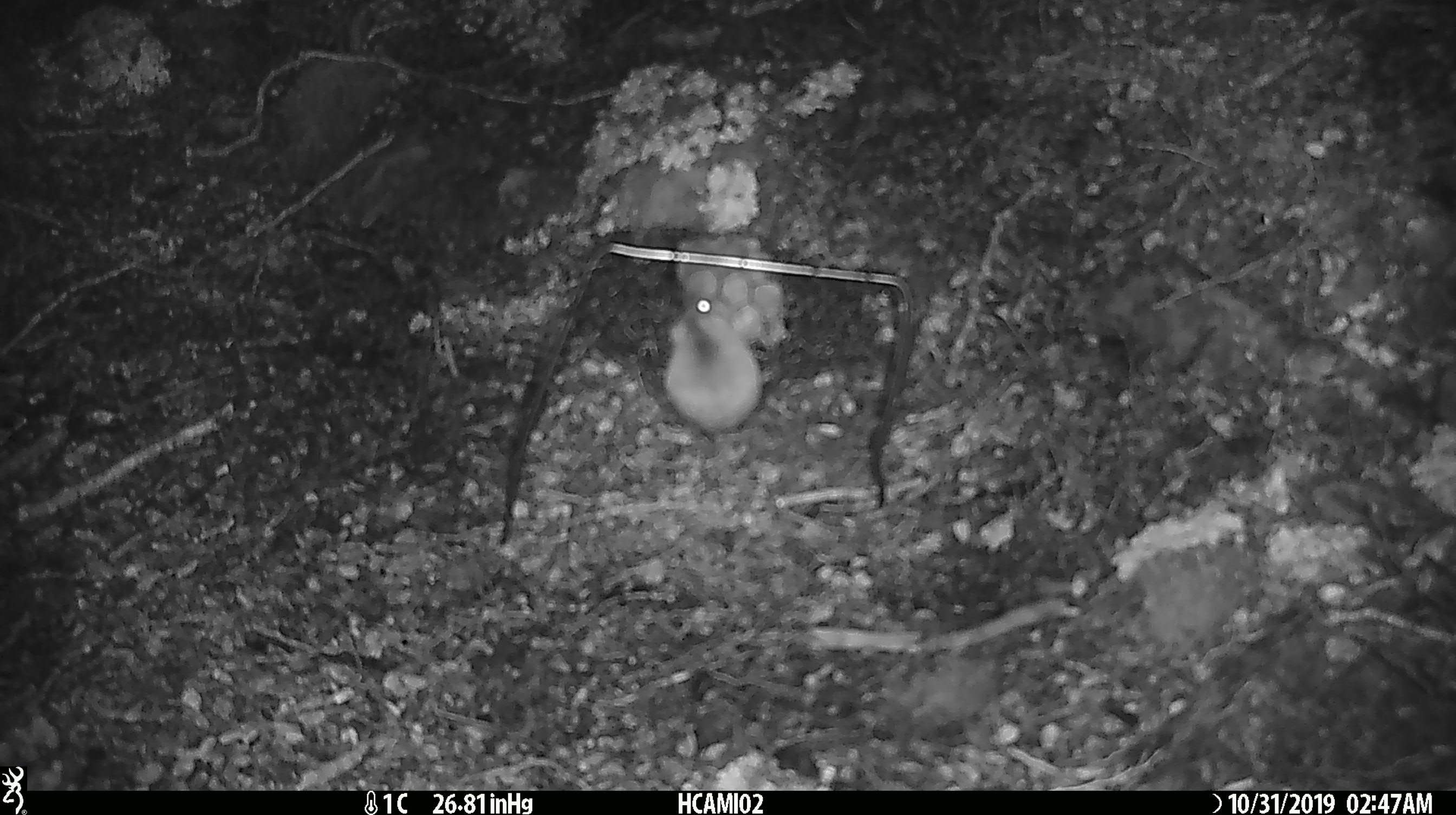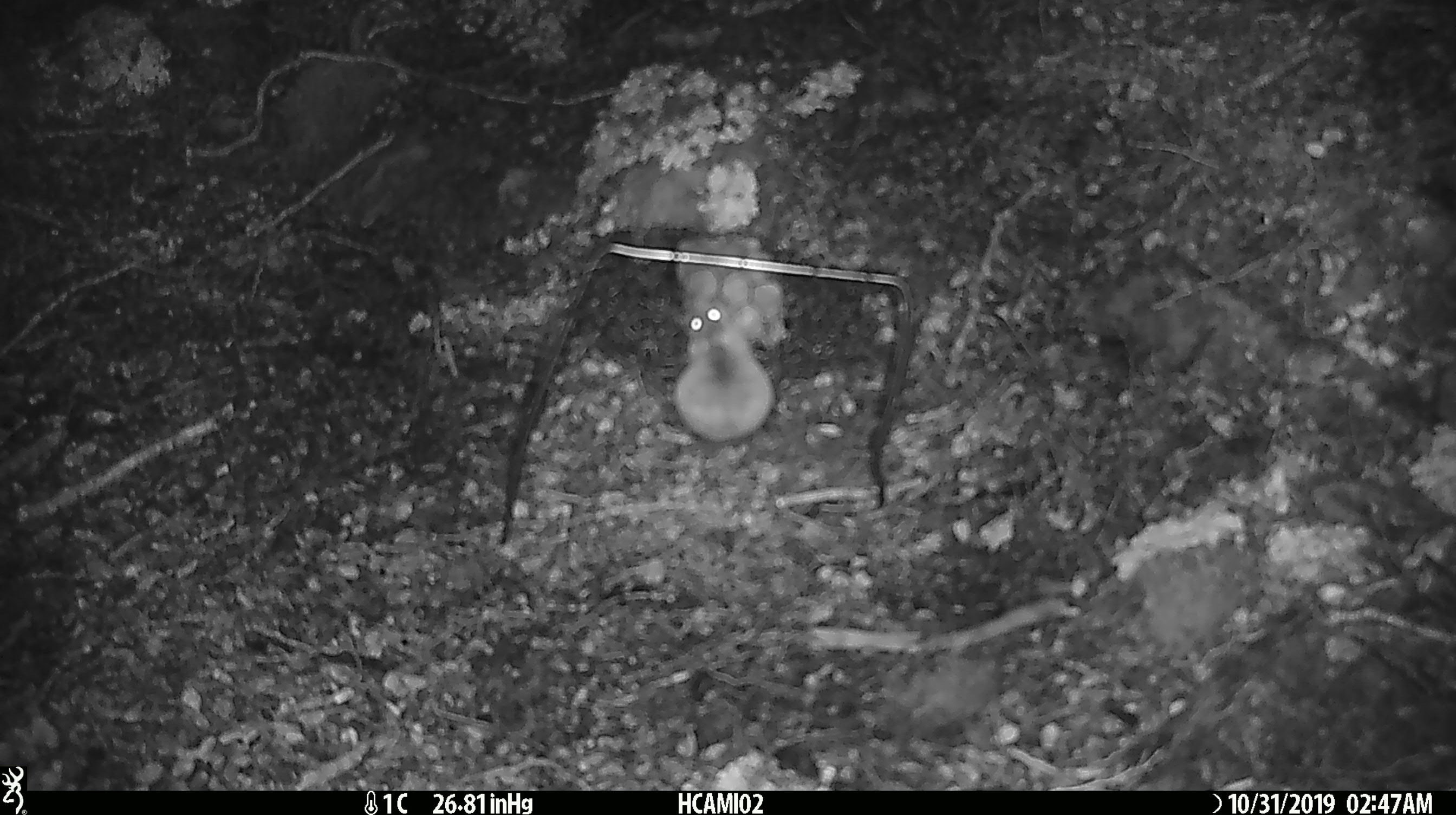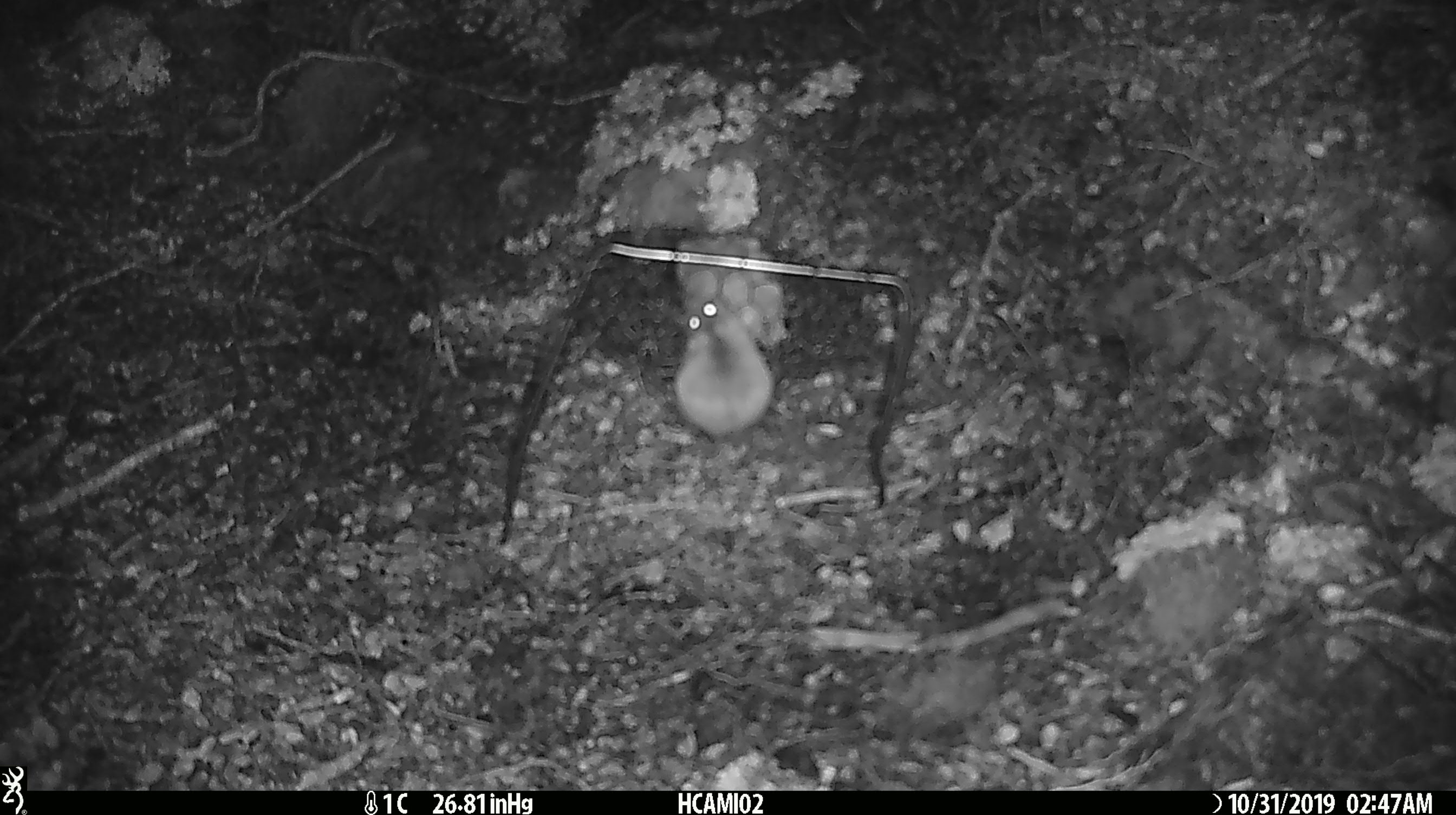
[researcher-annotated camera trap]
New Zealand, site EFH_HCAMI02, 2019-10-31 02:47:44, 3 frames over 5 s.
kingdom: Animalia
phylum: Chordata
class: Mammalia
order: Rodentia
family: Muridae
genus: Mus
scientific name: Mus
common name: mouse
Mouse (Mus).